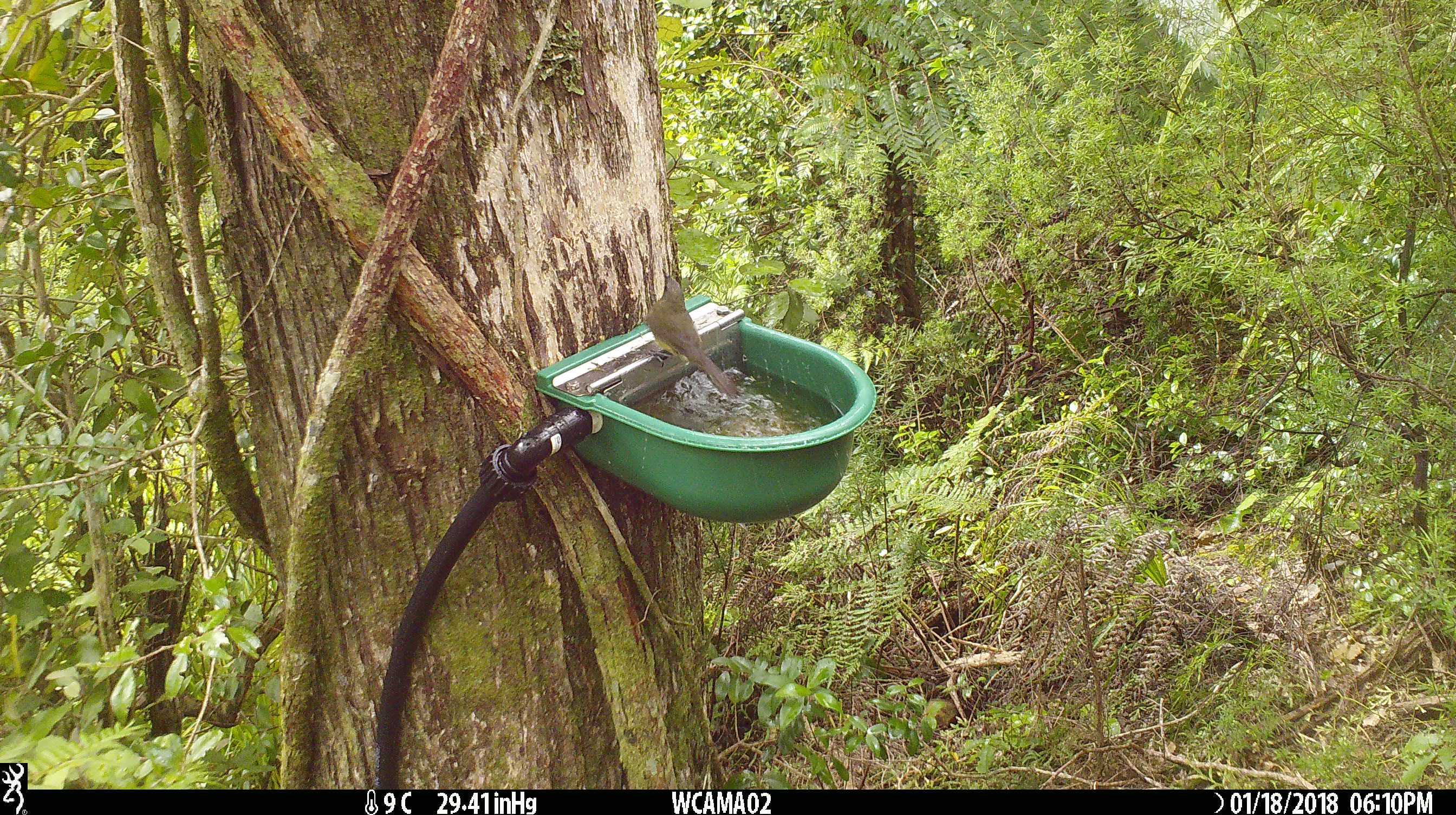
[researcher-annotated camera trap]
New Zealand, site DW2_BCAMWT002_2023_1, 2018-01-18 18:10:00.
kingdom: Animalia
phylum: Chordata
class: Aves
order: Passeriformes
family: Meliphagidae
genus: Anthornis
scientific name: Anthornis melanura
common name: new zealand bellbird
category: bellbird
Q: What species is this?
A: Bellbird (new zealand bellbird) (Anthornis melanura).